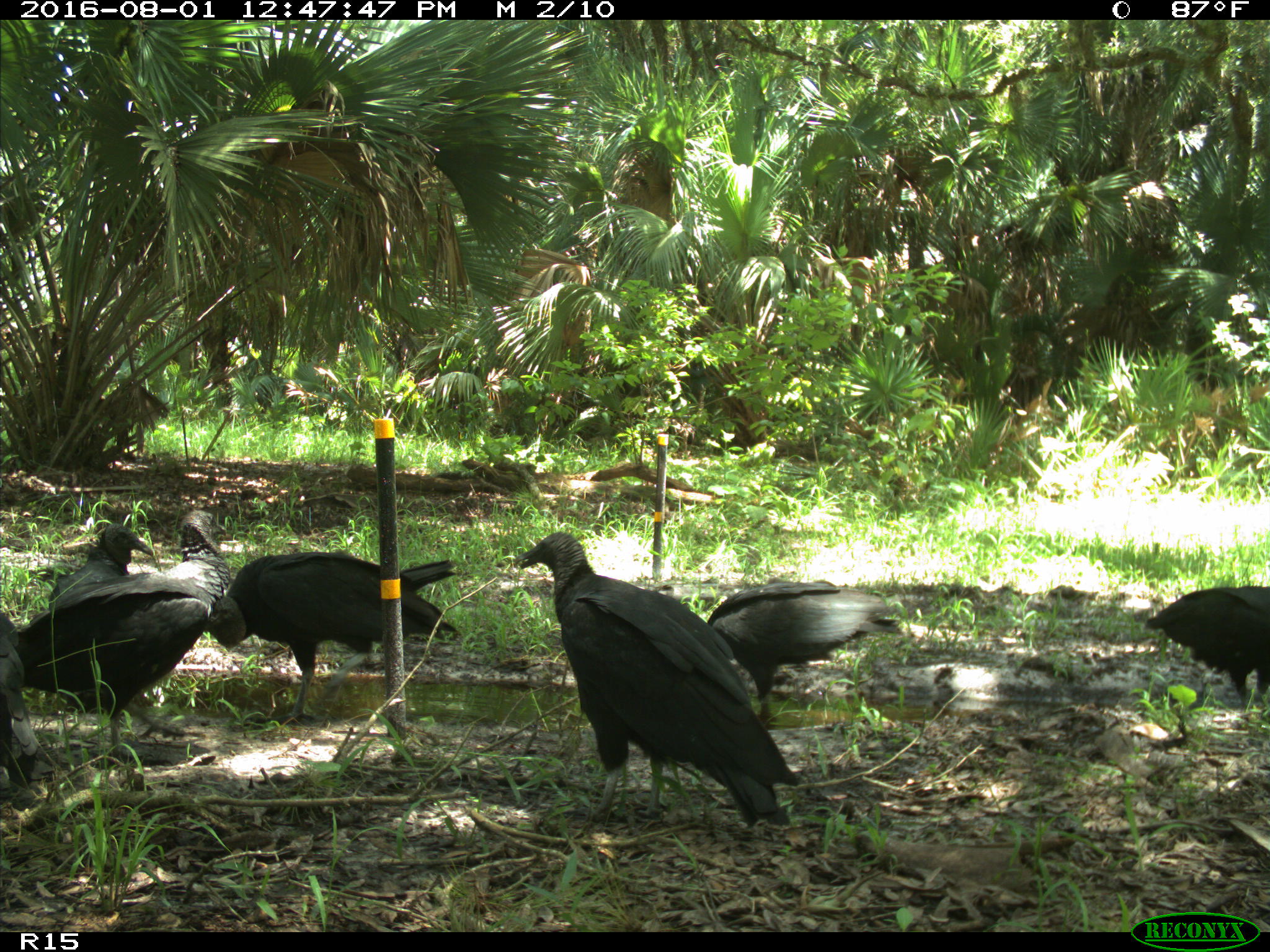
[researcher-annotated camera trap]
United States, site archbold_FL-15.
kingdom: Animalia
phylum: Chordata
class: Aves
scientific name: Aves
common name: birds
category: unidentified bird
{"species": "unidentified bird (birds) (Aves)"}